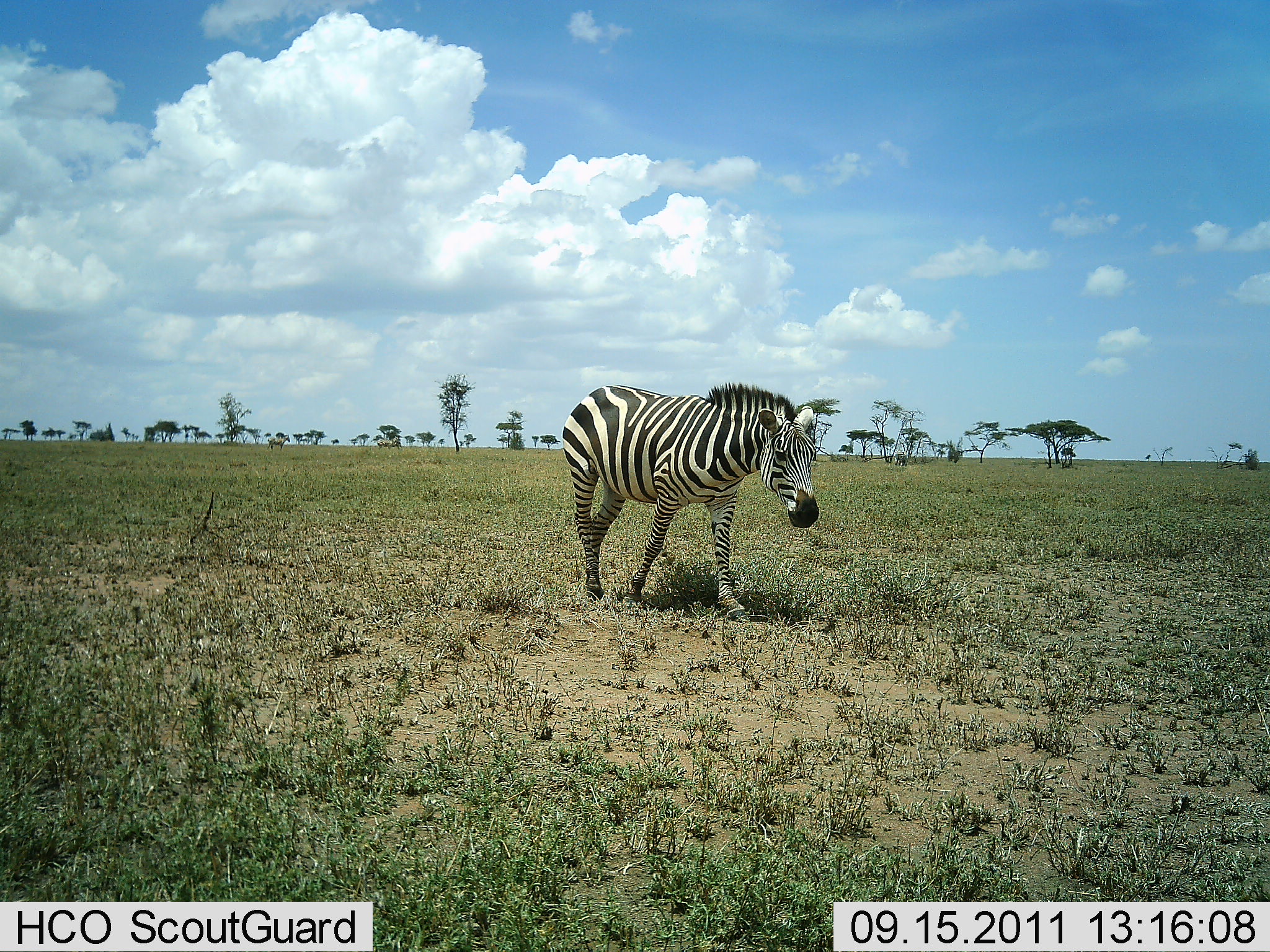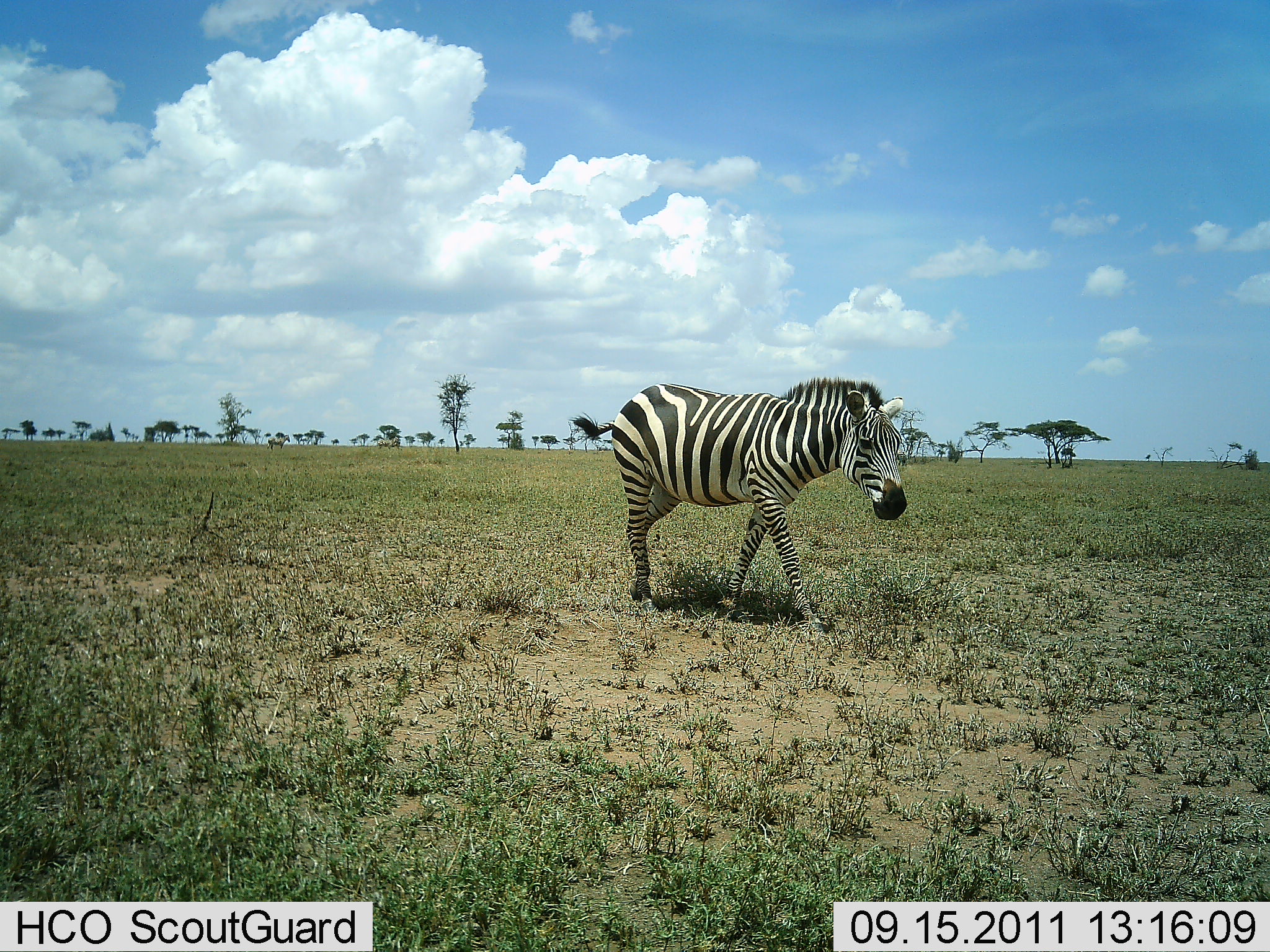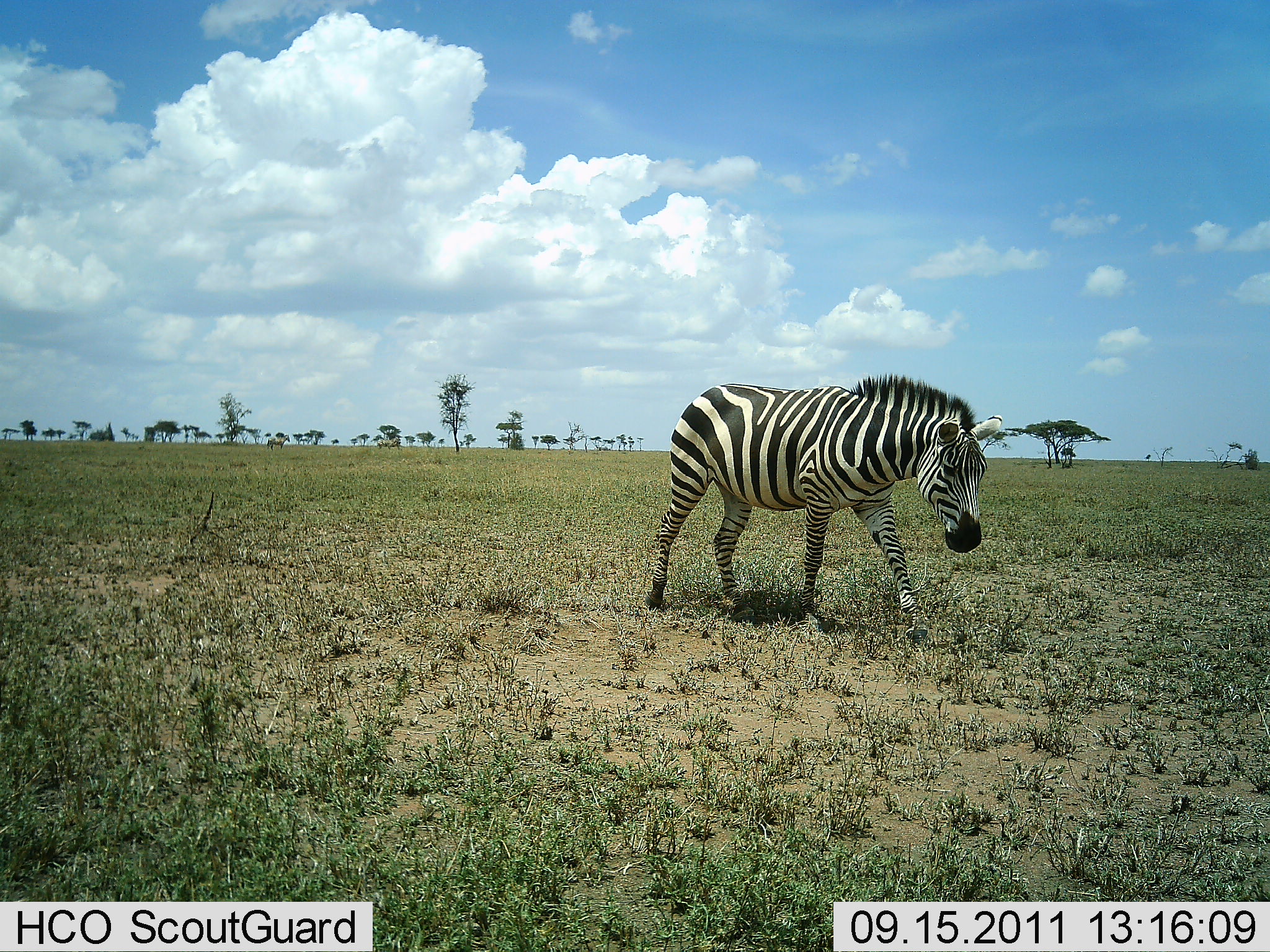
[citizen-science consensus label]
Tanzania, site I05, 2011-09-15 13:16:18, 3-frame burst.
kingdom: Animalia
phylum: Chordata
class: Mammalia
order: Perissodactyla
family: Equidae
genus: Equus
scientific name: Equus quagga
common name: plains zebra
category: zebra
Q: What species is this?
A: Zebra (plains zebra) (Equus quagga).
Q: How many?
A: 1.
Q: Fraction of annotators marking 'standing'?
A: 0%.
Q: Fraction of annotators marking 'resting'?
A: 0%.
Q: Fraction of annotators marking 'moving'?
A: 100%.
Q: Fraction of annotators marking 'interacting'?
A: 0%.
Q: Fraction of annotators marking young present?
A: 0%.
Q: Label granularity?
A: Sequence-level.